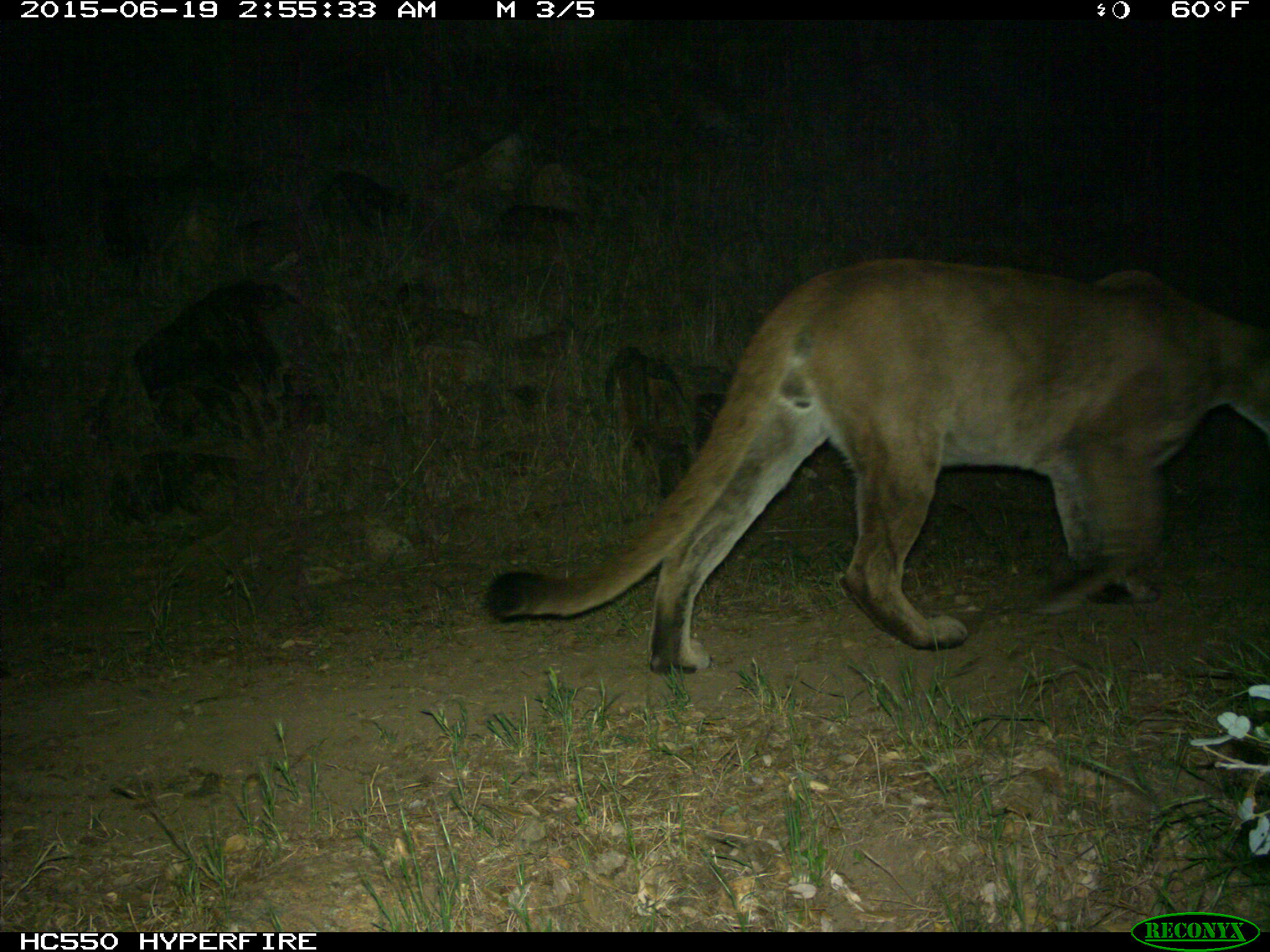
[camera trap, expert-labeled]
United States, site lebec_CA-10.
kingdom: Animalia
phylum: Chordata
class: Mammalia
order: Carnivora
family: Felidae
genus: Puma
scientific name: Puma concolor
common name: mountain lion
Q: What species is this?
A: Puma concolor (mountain lion).